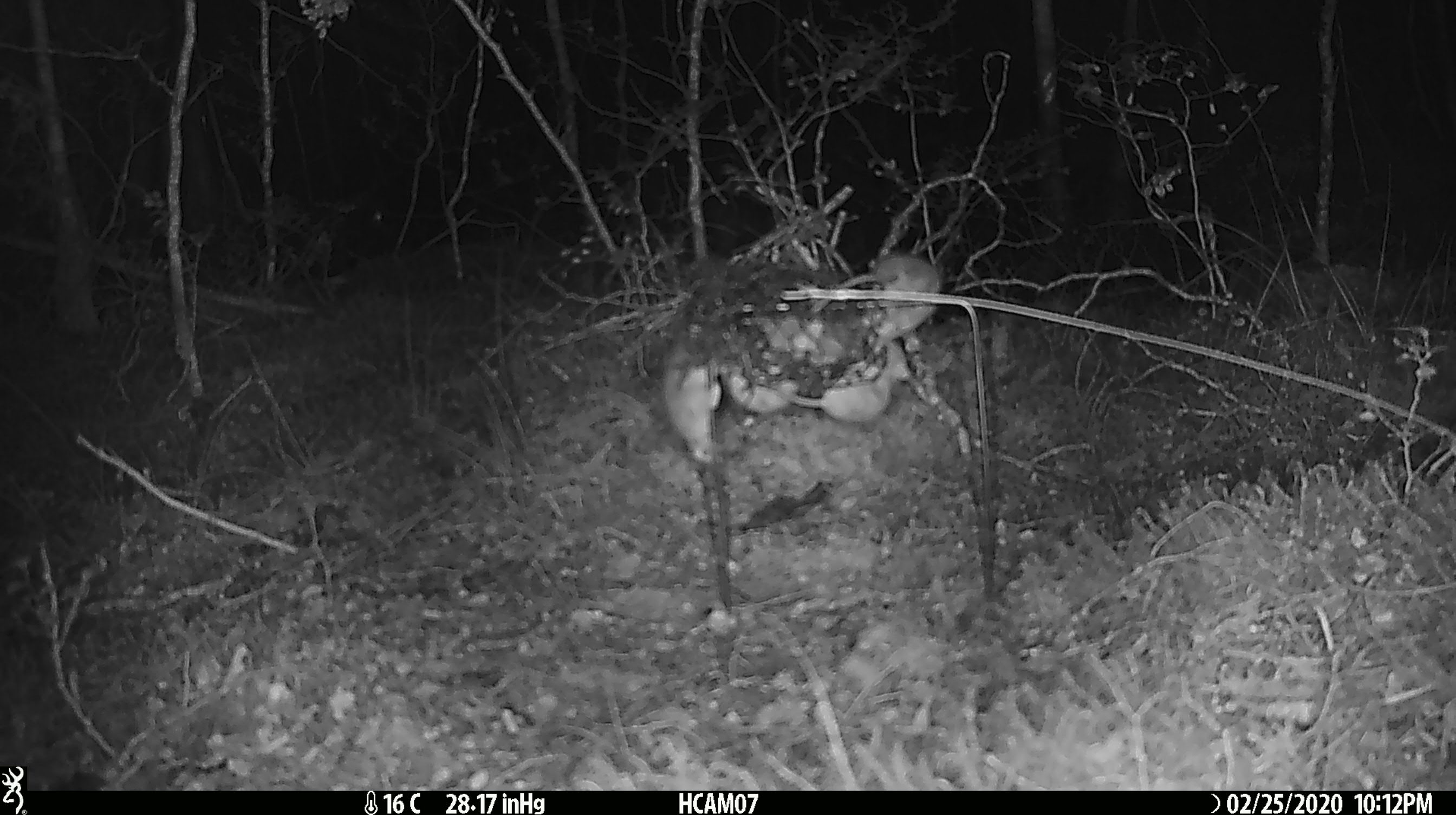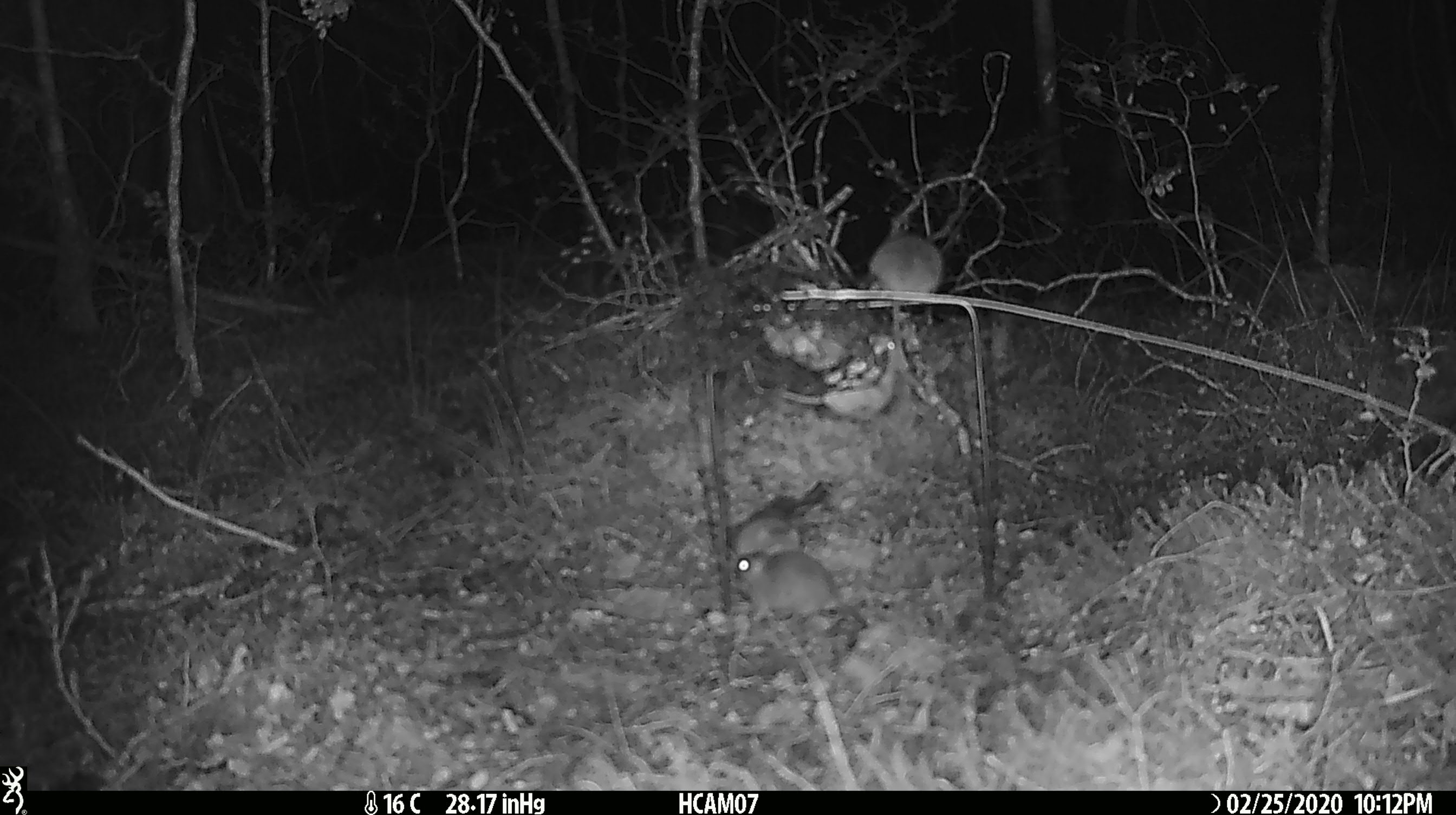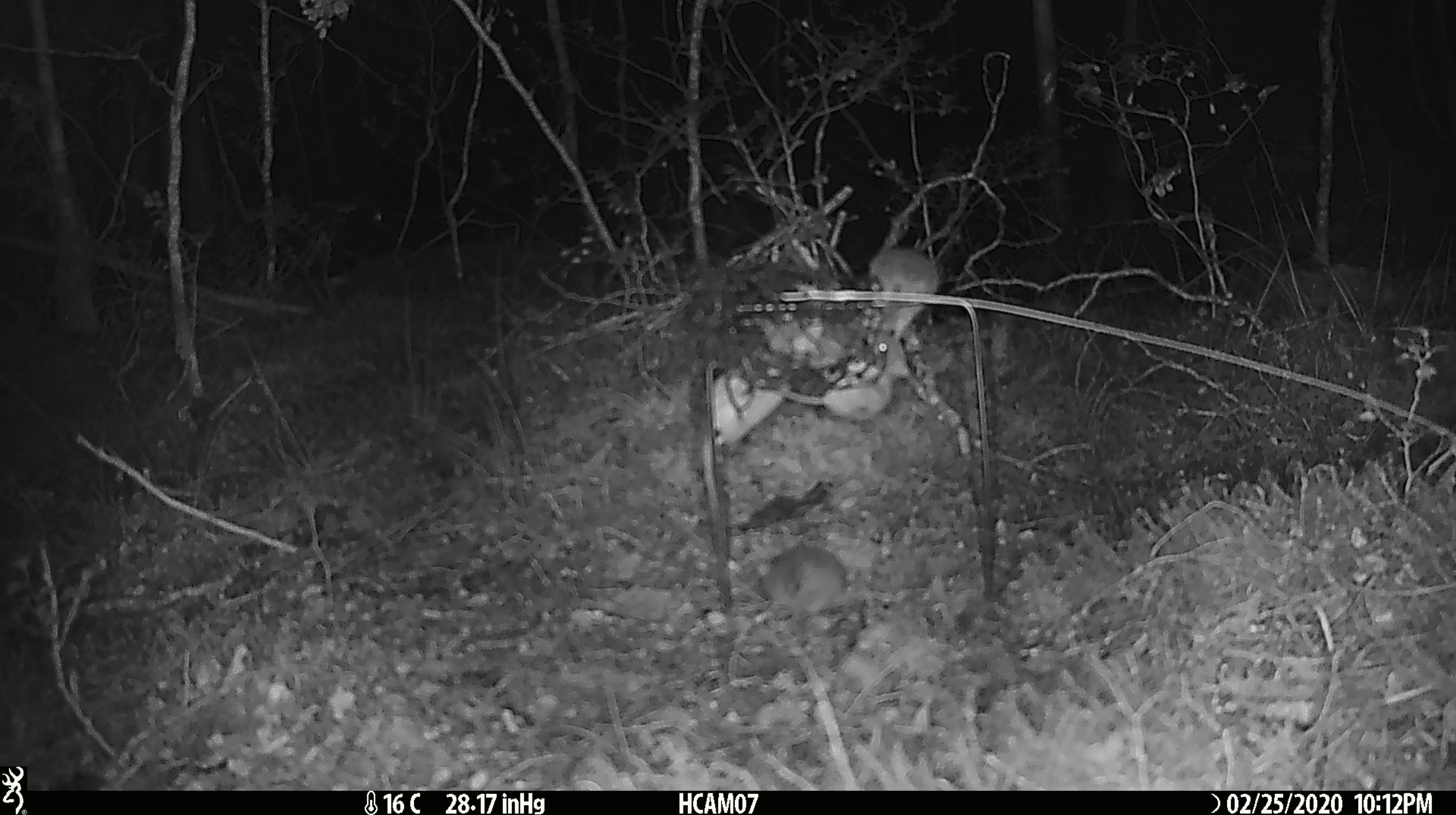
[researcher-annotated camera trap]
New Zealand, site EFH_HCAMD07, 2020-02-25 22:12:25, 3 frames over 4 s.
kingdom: Animalia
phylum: Chordata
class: Mammalia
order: Rodentia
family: Muridae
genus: Mus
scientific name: Mus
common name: mouse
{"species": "mouse (Mus)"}